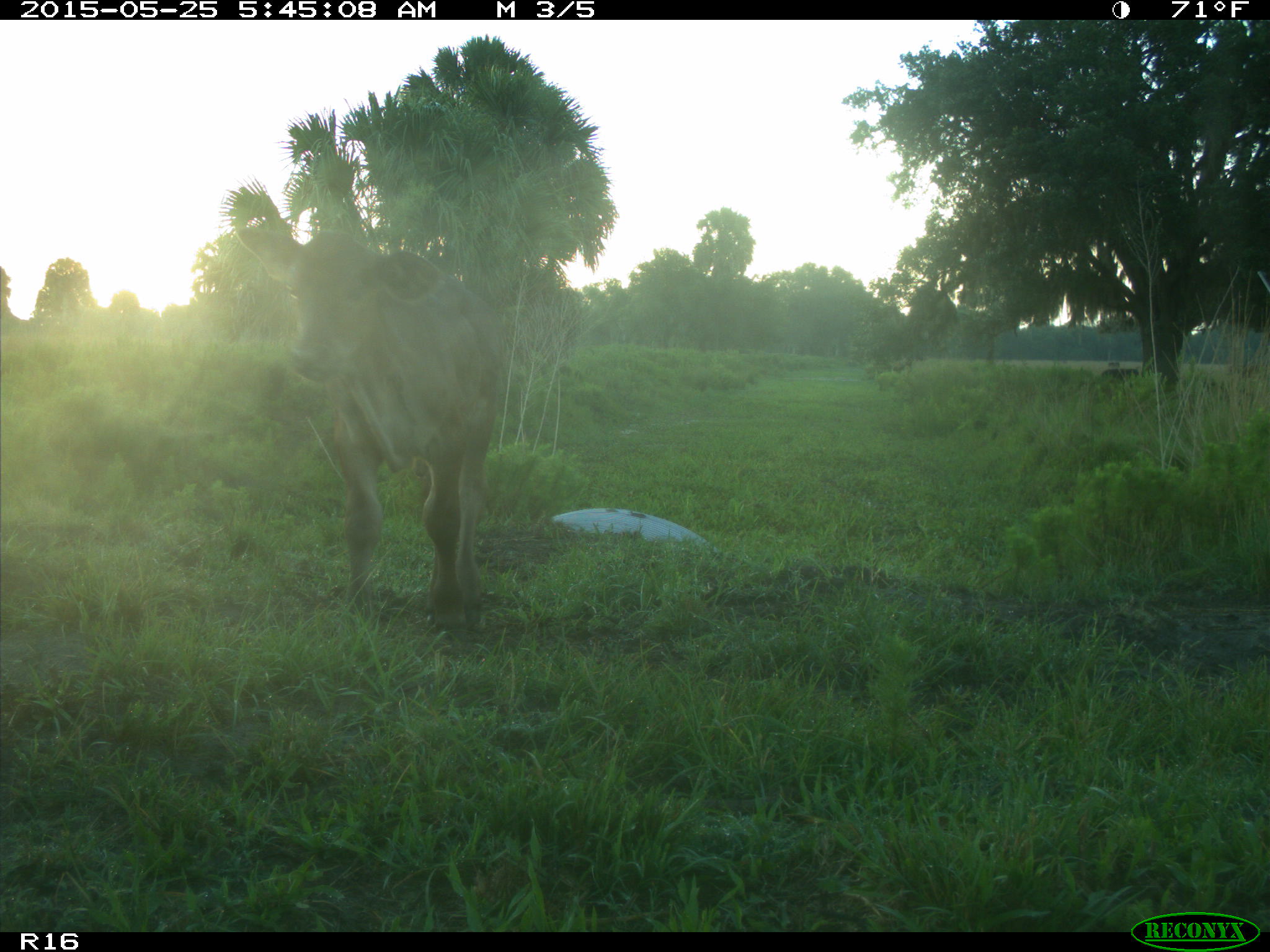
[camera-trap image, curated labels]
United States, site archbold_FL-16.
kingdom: Animalia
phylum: Chordata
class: Mammalia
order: Artiodactyla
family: Bovidae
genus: Bos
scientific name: Bos taurus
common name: domestic cow